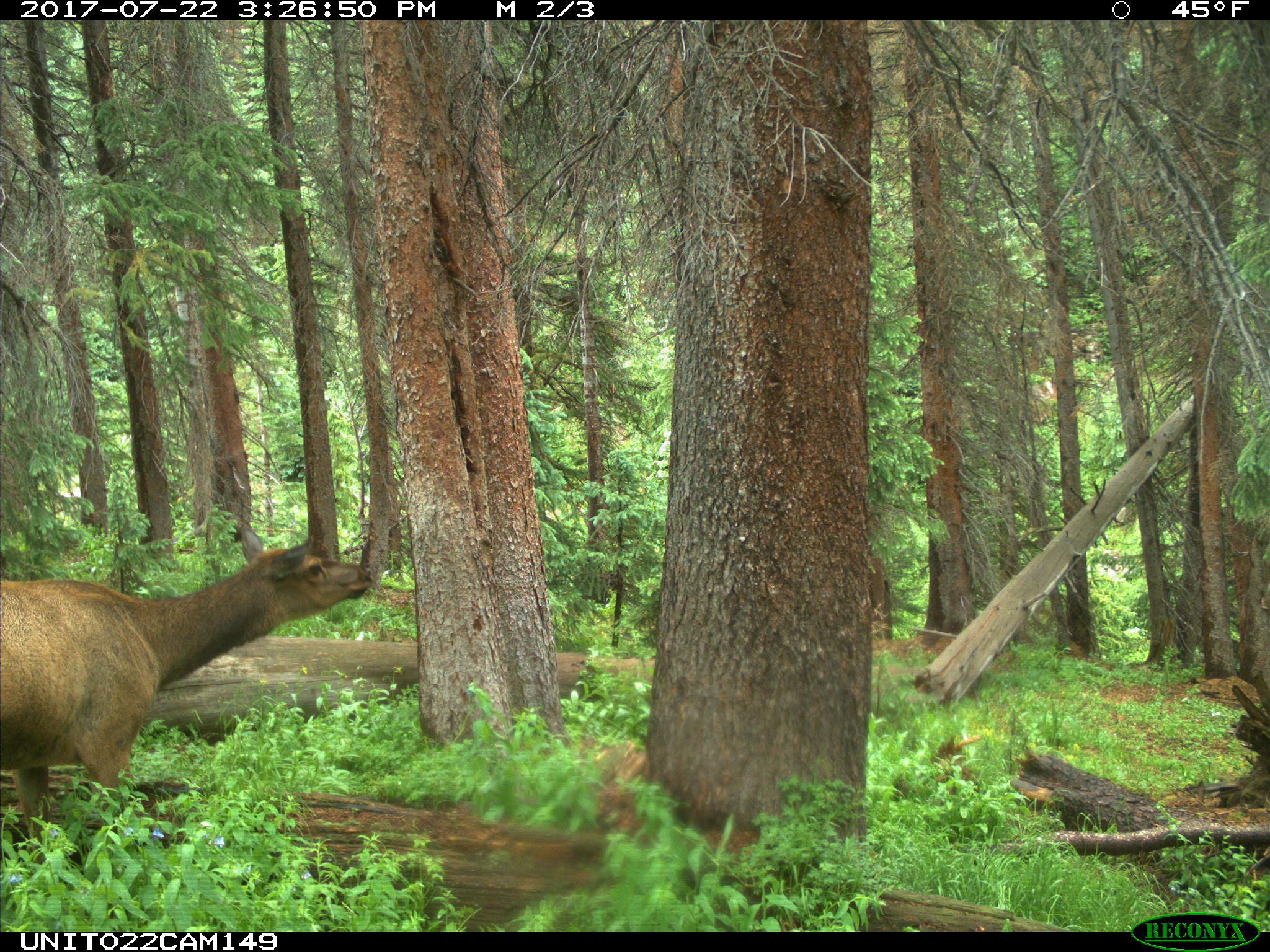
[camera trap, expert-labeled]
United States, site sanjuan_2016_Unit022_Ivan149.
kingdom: Animalia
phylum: Chordata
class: Mammalia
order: Artiodactyla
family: Cervidae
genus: Cervus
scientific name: Cervus elaphus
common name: red deer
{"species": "Cervus elaphus (red deer)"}